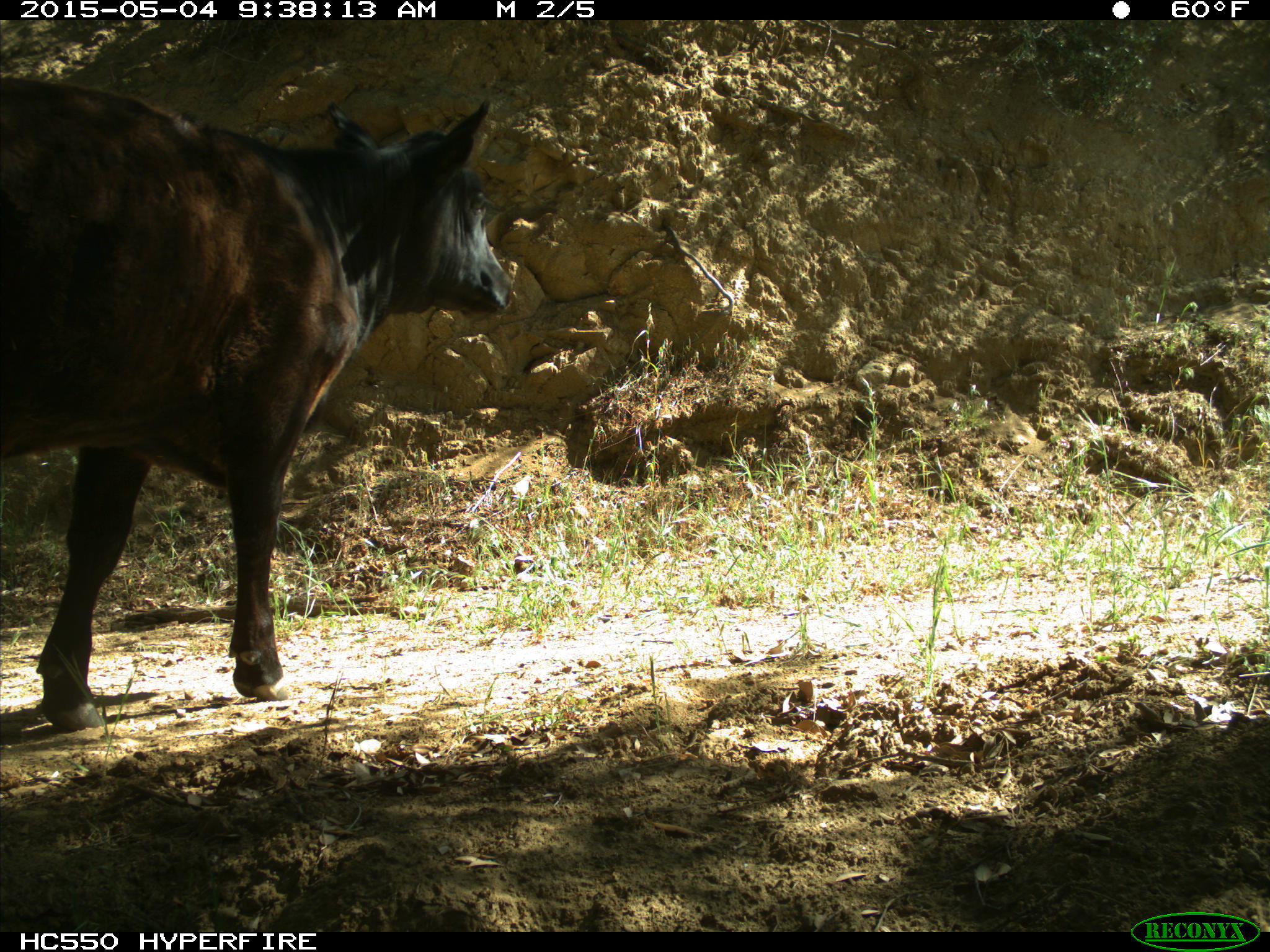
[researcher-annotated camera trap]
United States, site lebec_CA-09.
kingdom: Animalia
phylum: Chordata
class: Mammalia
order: Artiodactyla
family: Bovidae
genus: Bos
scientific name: Bos taurus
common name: domestic cow